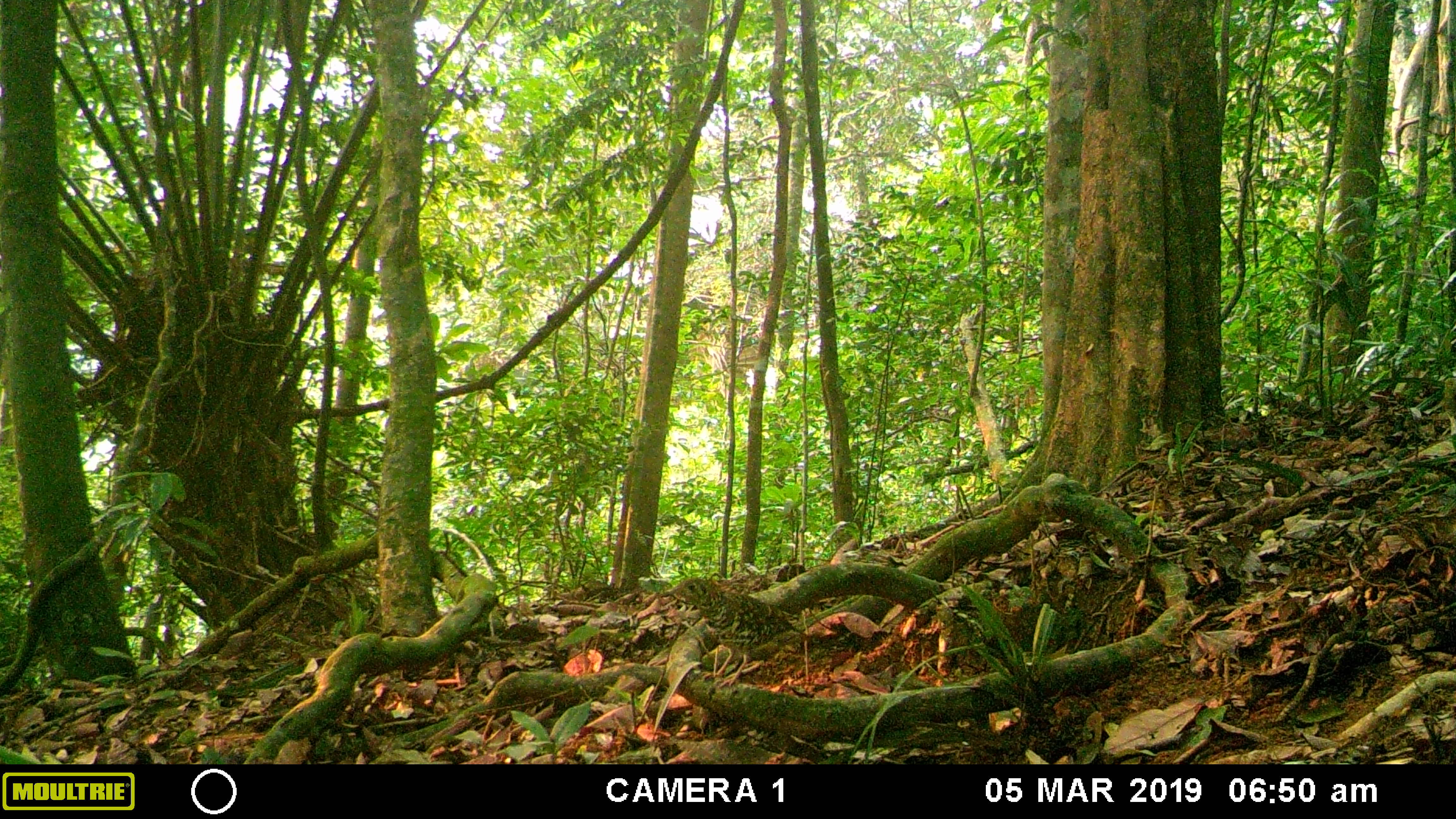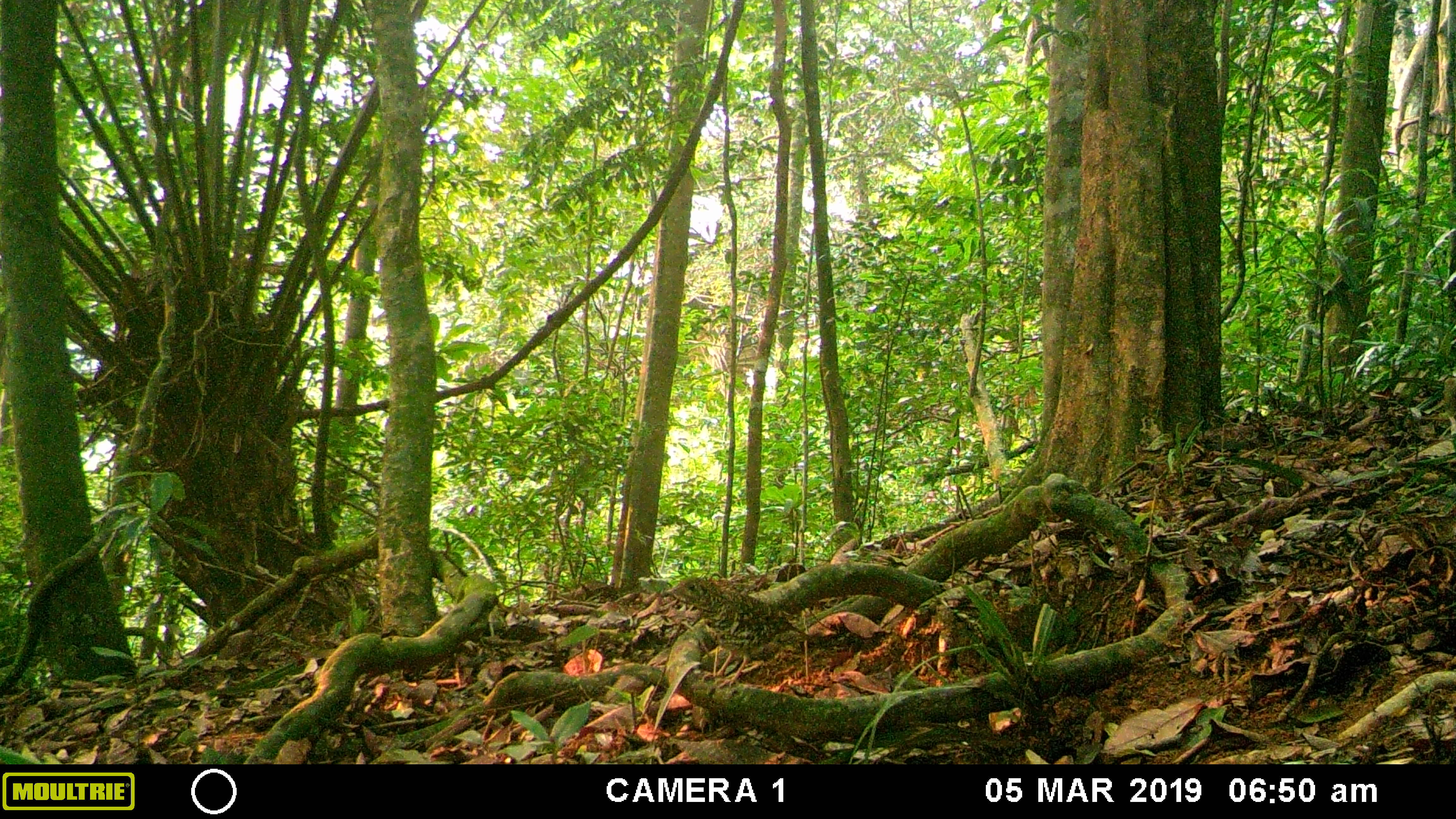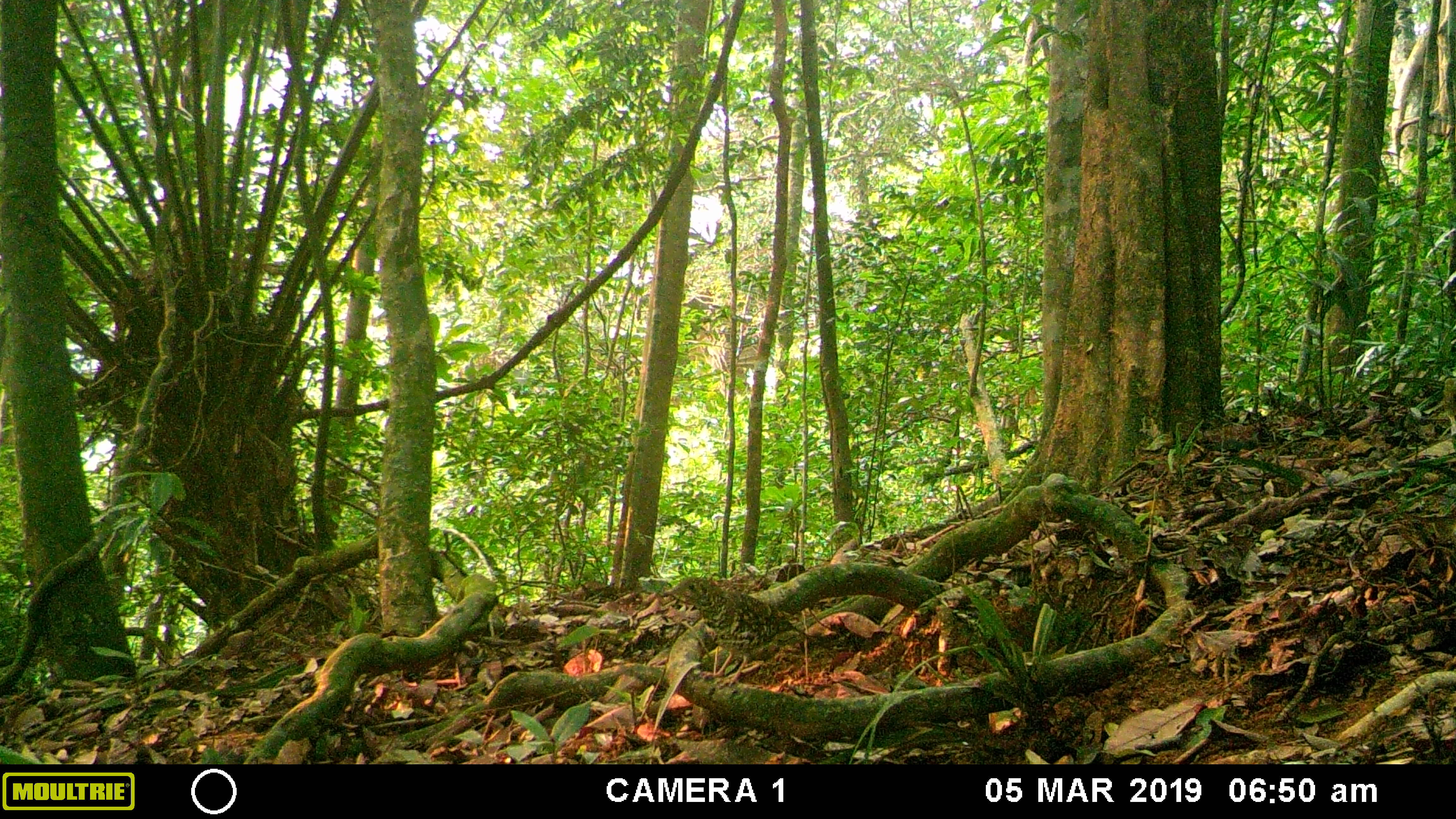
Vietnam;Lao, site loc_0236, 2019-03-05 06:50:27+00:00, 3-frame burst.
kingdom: Animalia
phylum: Chordata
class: Aves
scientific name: Aves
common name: bird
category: unidentified bird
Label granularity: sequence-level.